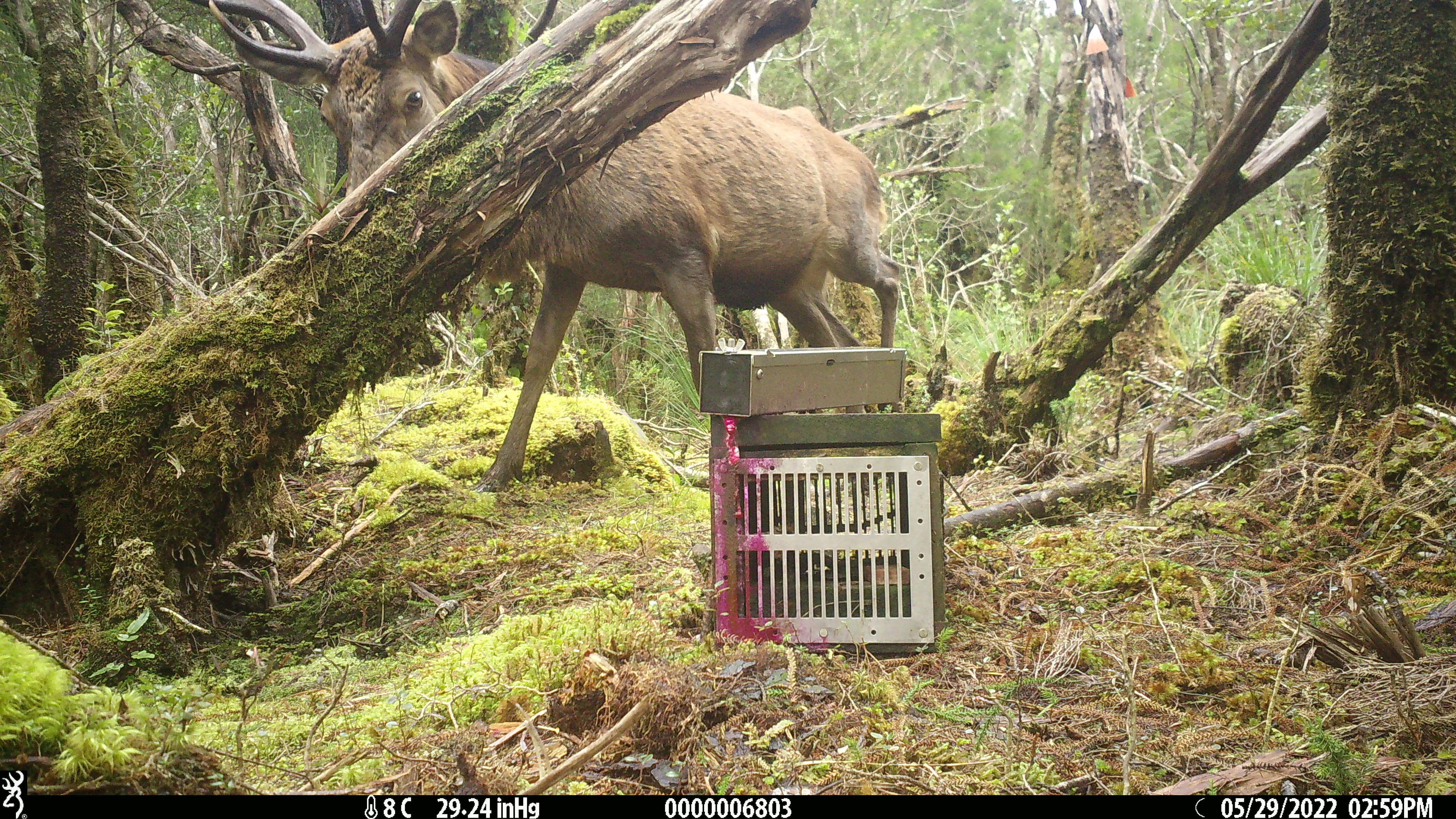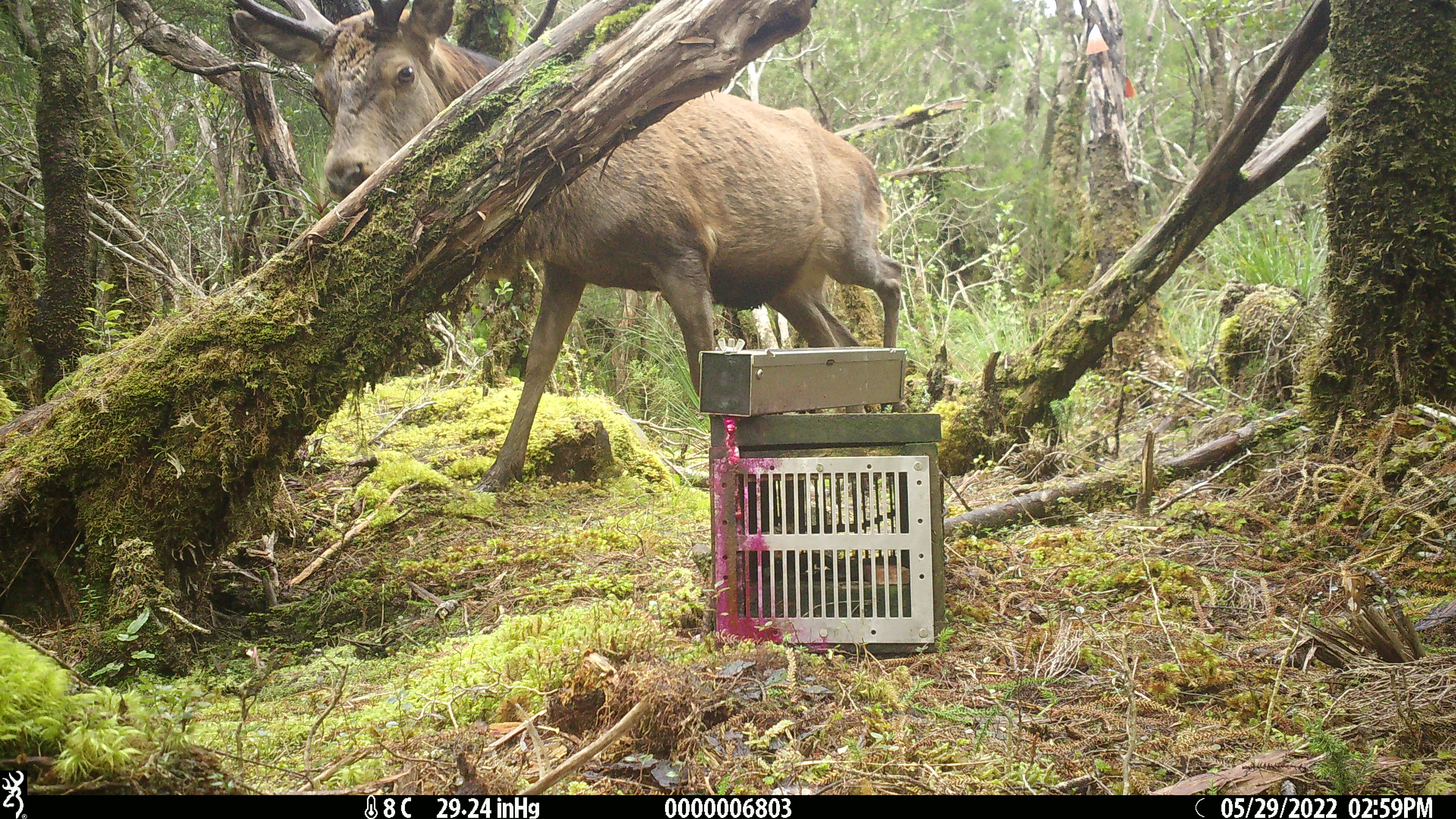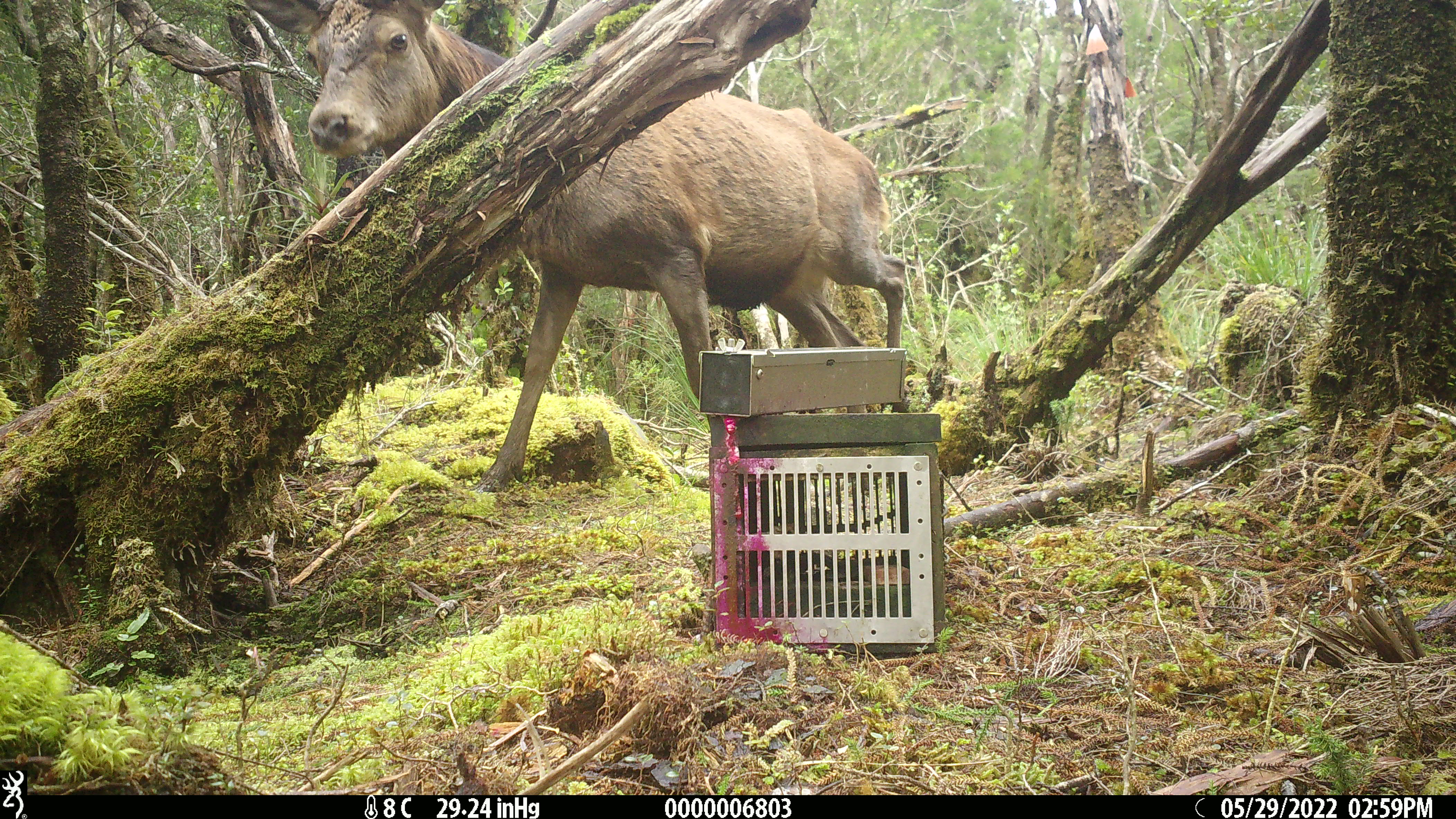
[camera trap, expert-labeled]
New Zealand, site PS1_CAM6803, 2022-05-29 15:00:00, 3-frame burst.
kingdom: Animalia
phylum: Chordata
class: Mammalia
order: Artiodactyla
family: Cervidae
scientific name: Cervidae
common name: deer